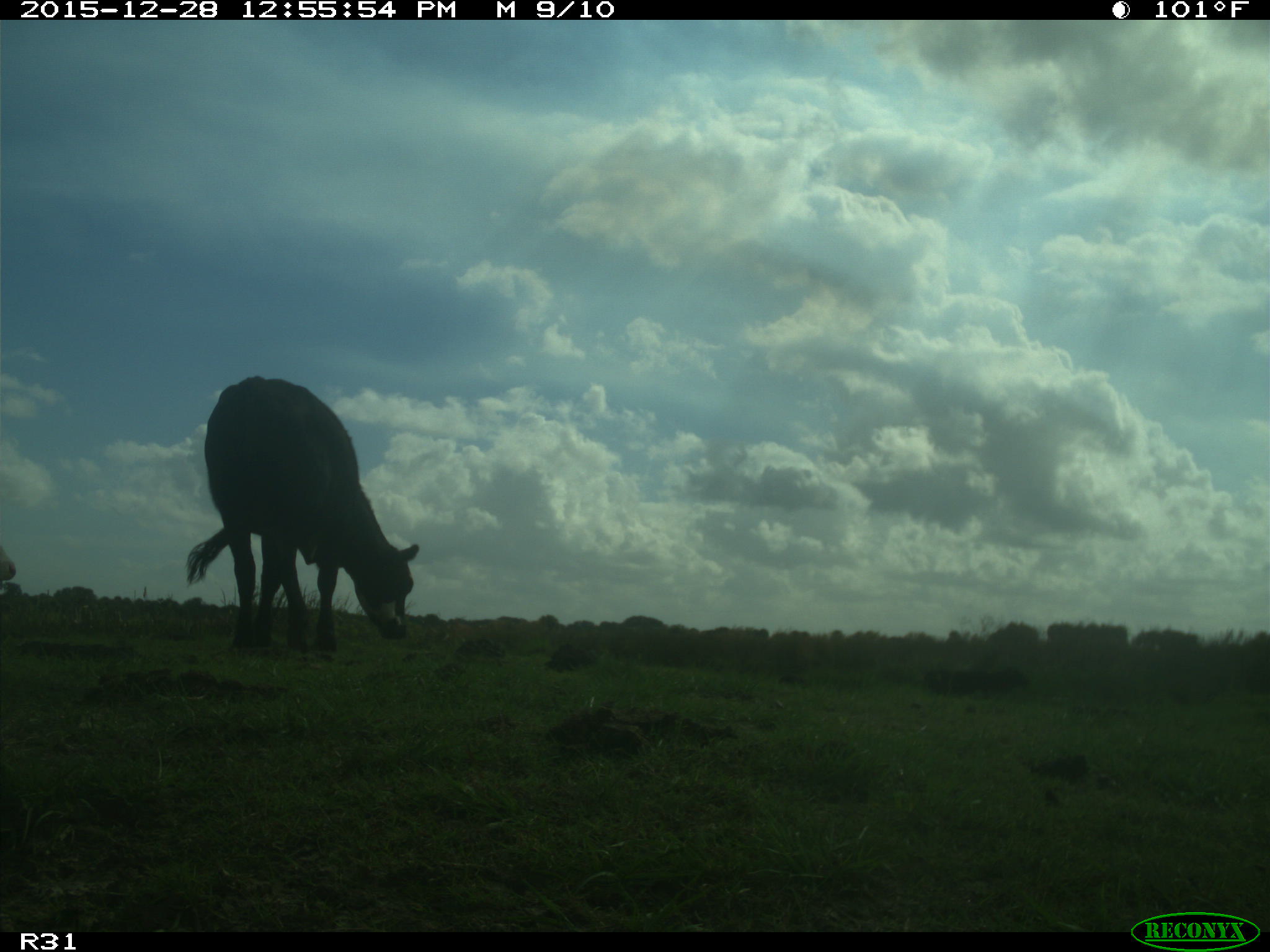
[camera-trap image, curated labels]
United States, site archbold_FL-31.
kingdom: Animalia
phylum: Chordata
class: Mammalia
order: Artiodactyla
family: Bovidae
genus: Bos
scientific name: Bos taurus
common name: domestic cow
Bos taurus (domestic cow).